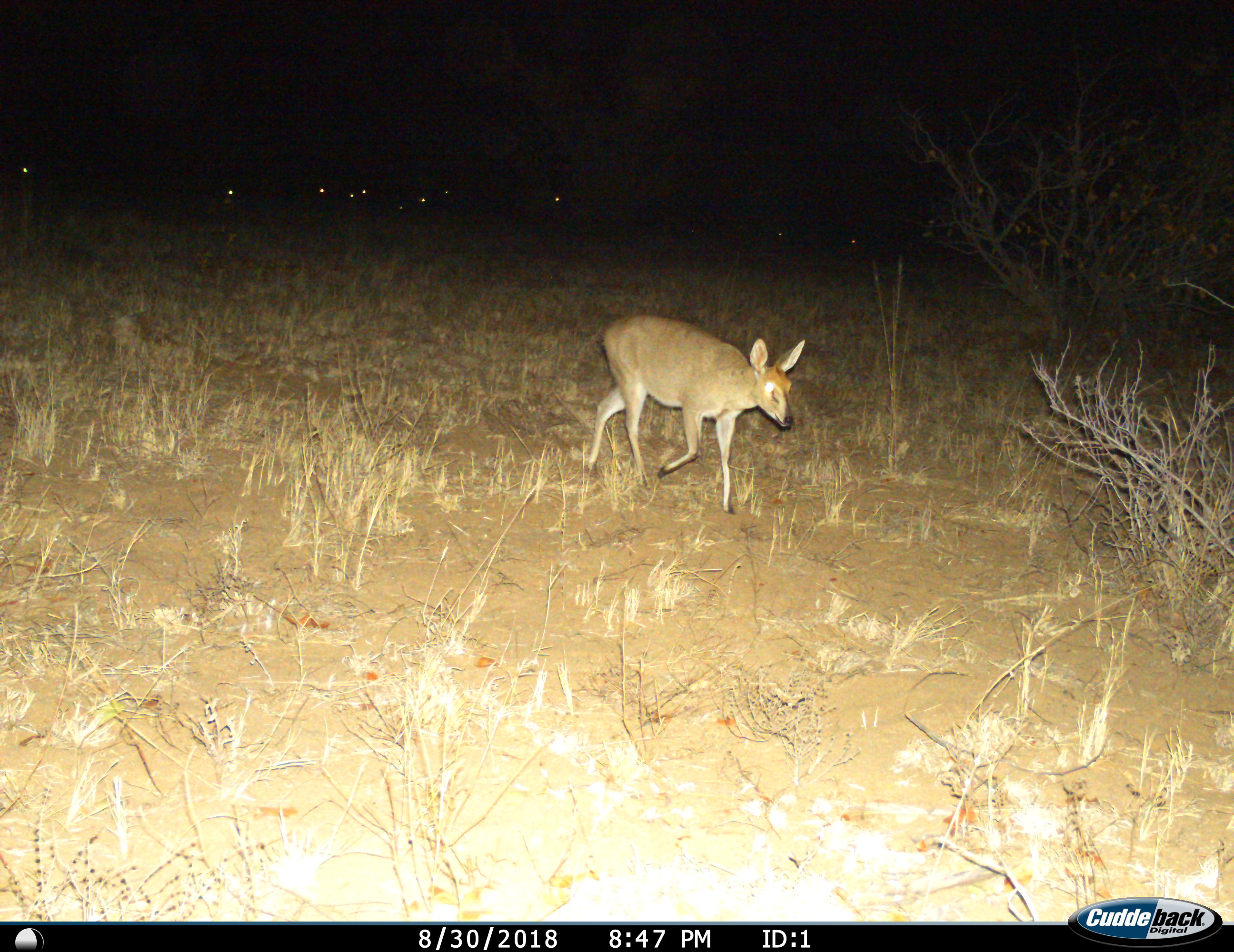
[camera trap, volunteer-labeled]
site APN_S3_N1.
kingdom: Animalia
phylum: Chordata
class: Mammalia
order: Artiodactyla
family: Bovidae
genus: Nesotragus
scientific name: Nesotragus moschatus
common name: suni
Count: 1.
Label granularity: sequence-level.